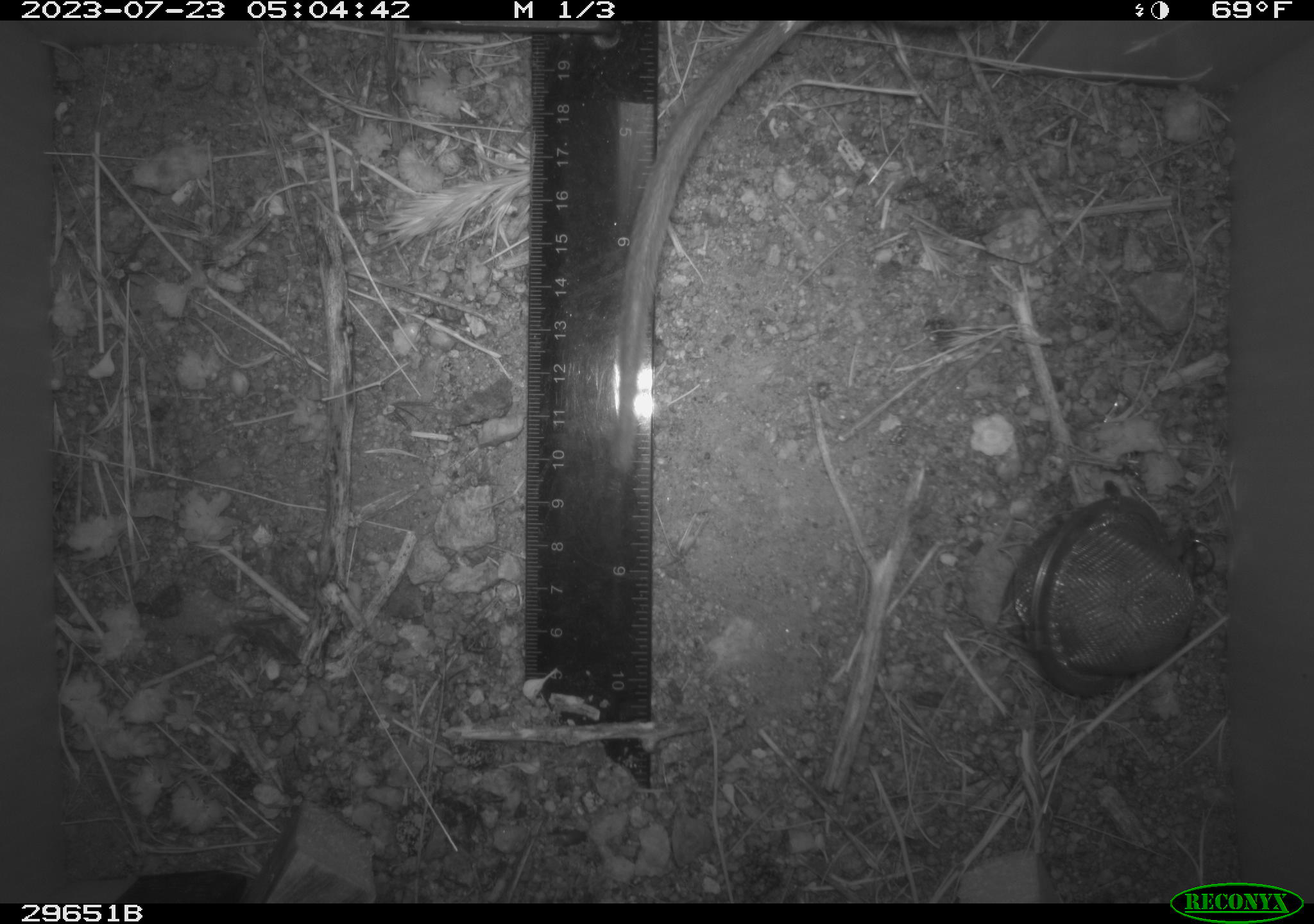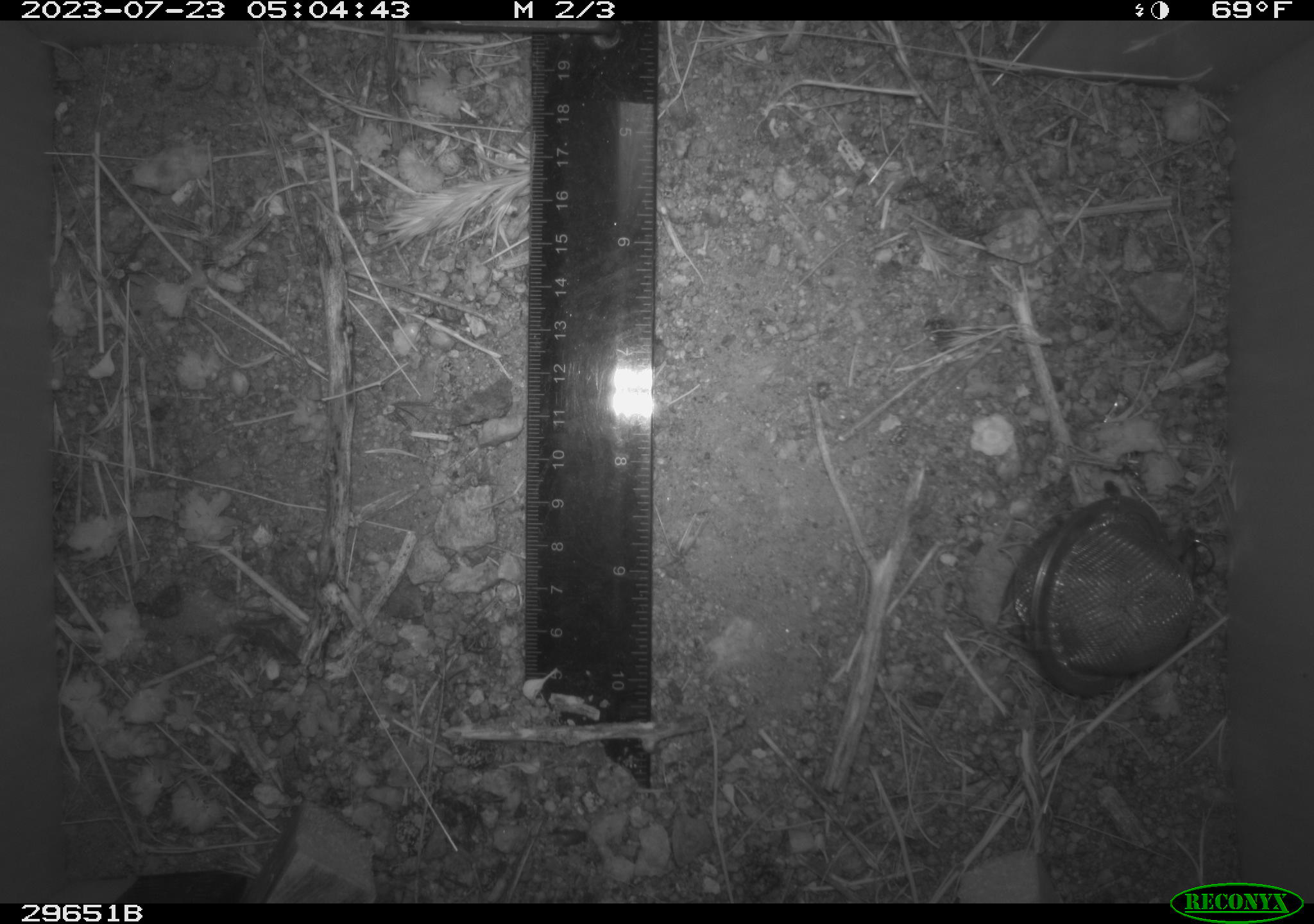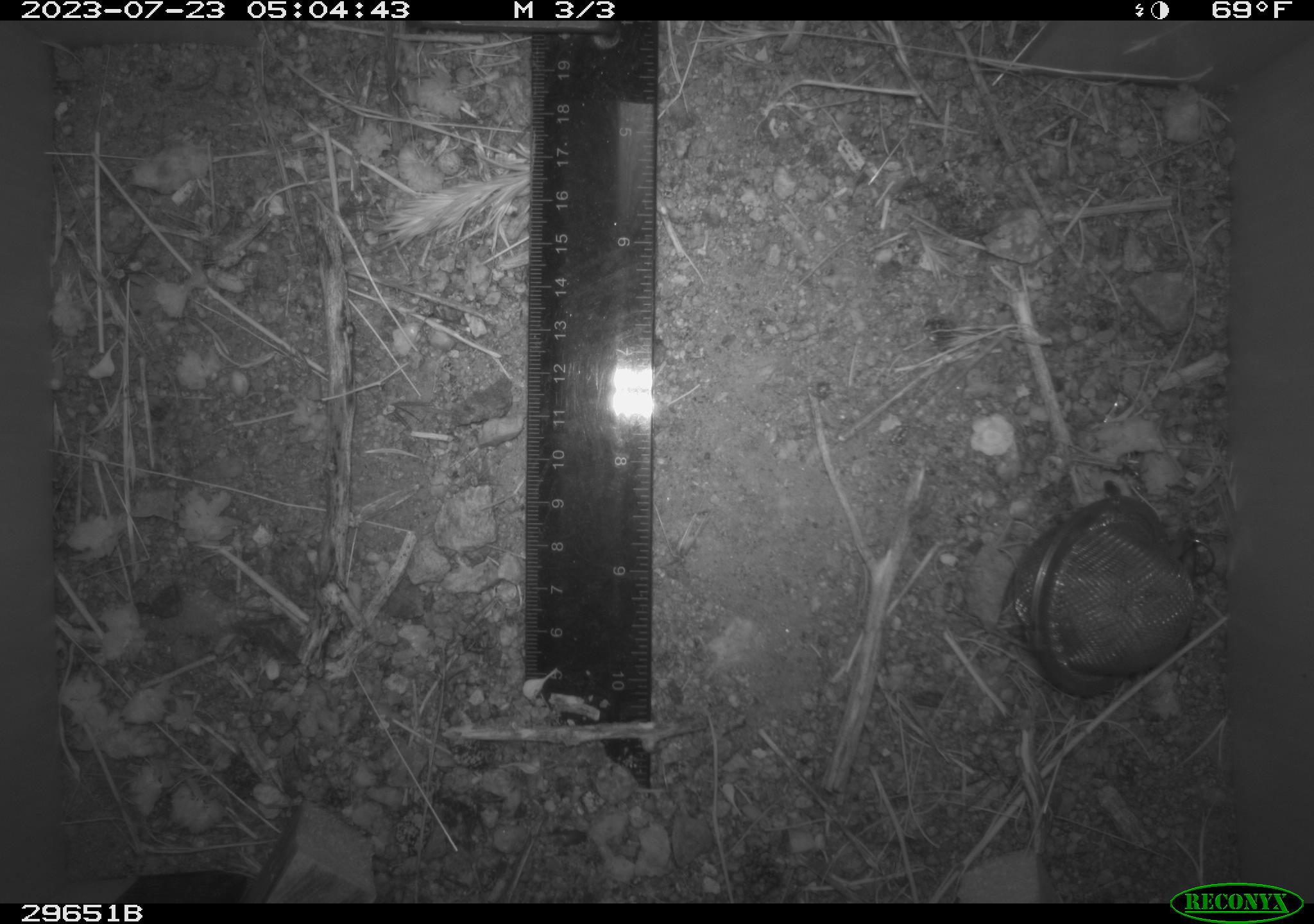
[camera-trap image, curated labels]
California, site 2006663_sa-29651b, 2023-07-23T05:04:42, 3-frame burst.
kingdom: Animalia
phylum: Chordata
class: Mammalia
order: Rodentia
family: Cricetidae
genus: Neotoma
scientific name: Neotoma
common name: pack rat or woodrat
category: neotoma species